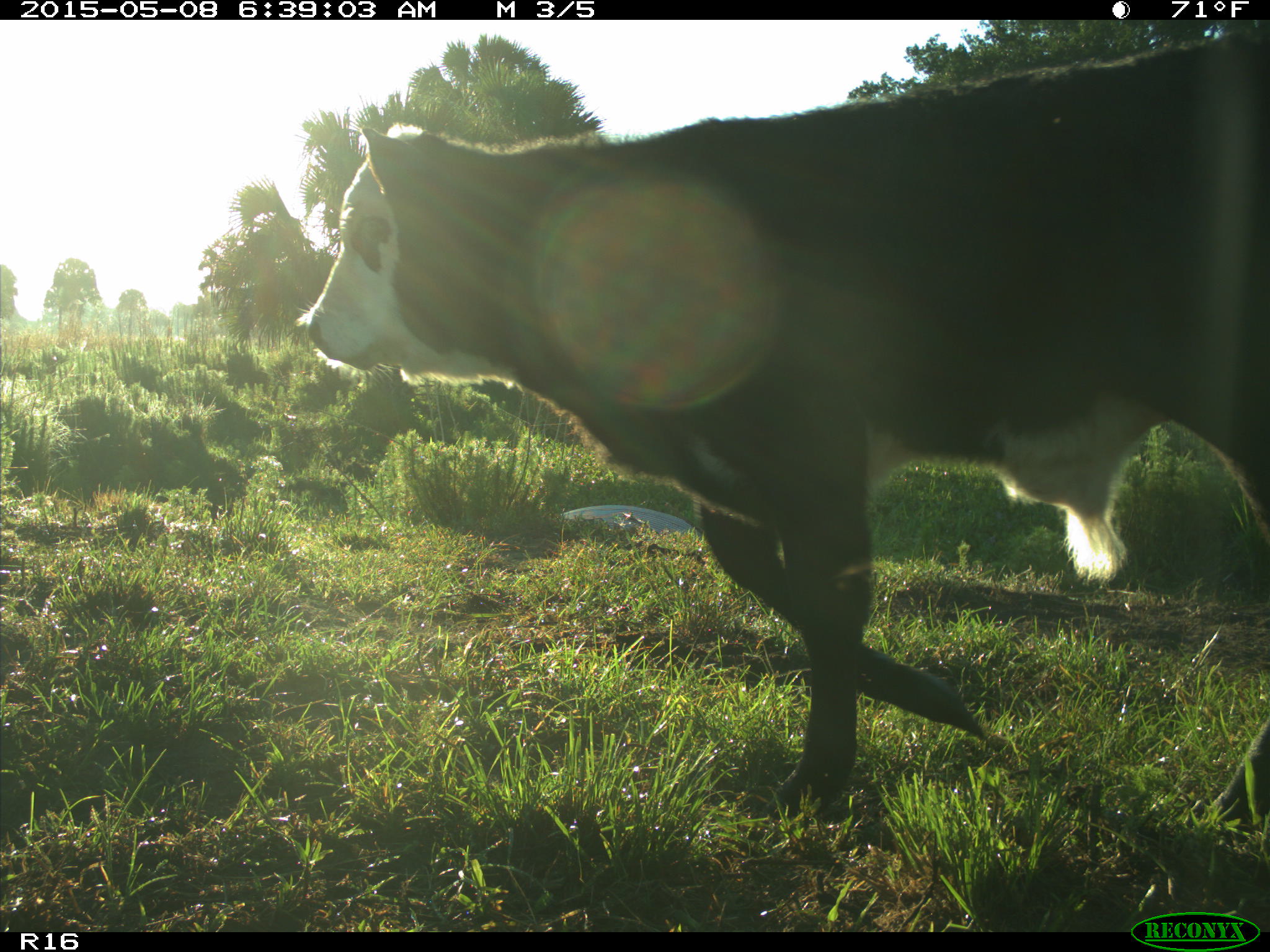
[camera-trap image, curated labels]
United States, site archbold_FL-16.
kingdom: Animalia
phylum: Chordata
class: Mammalia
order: Artiodactyla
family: Bovidae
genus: Bos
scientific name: Bos taurus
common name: domestic cow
Bos taurus (domestic cow).